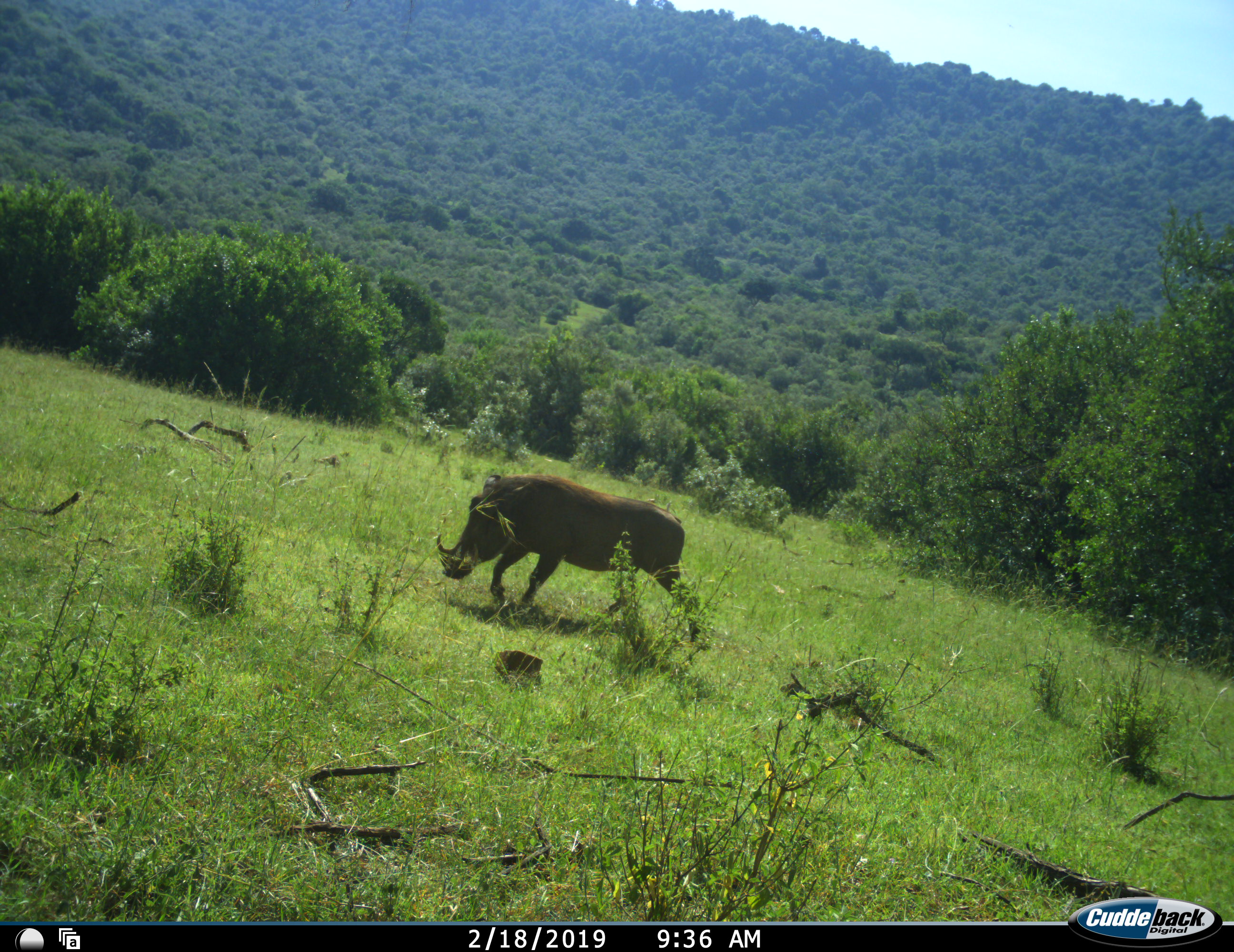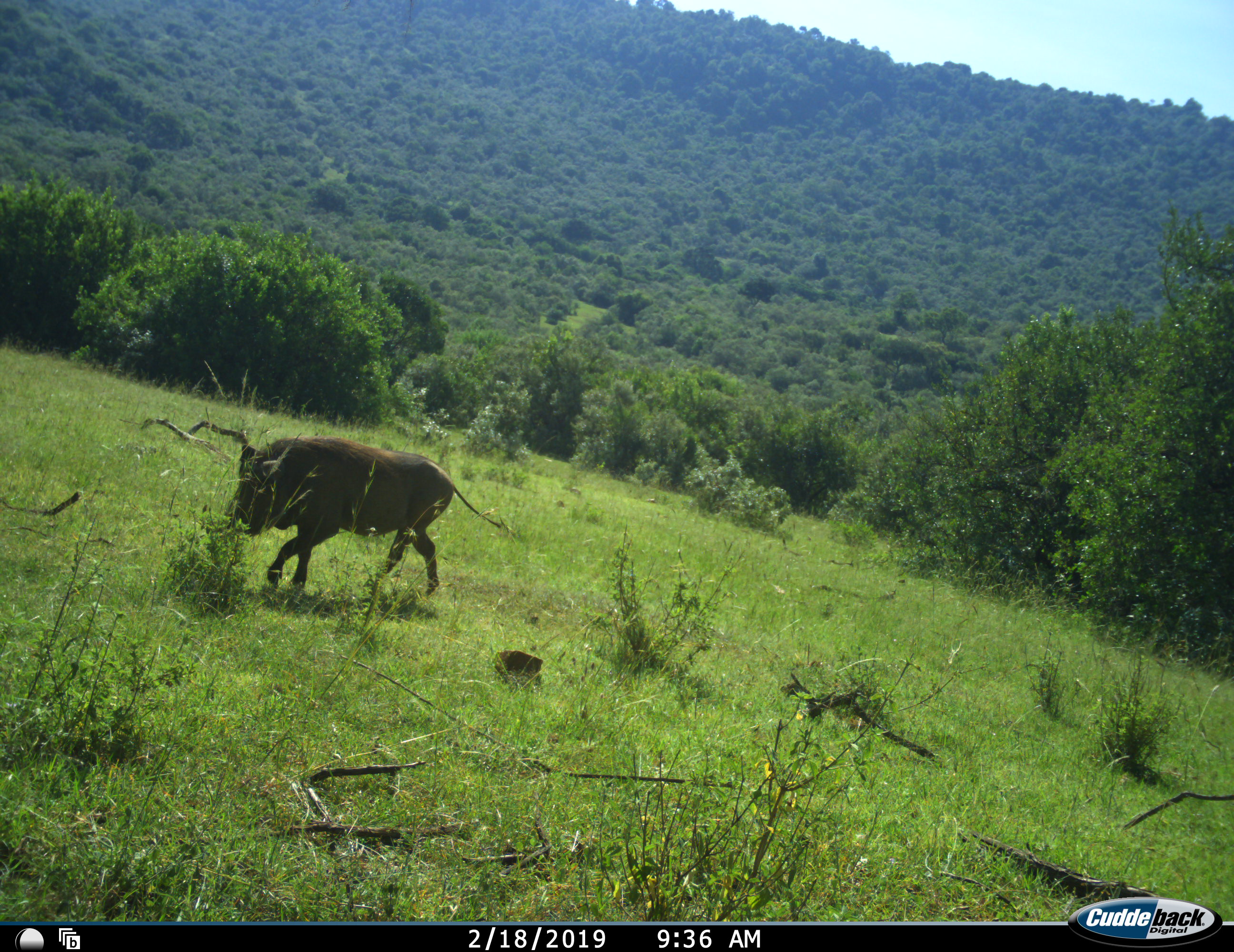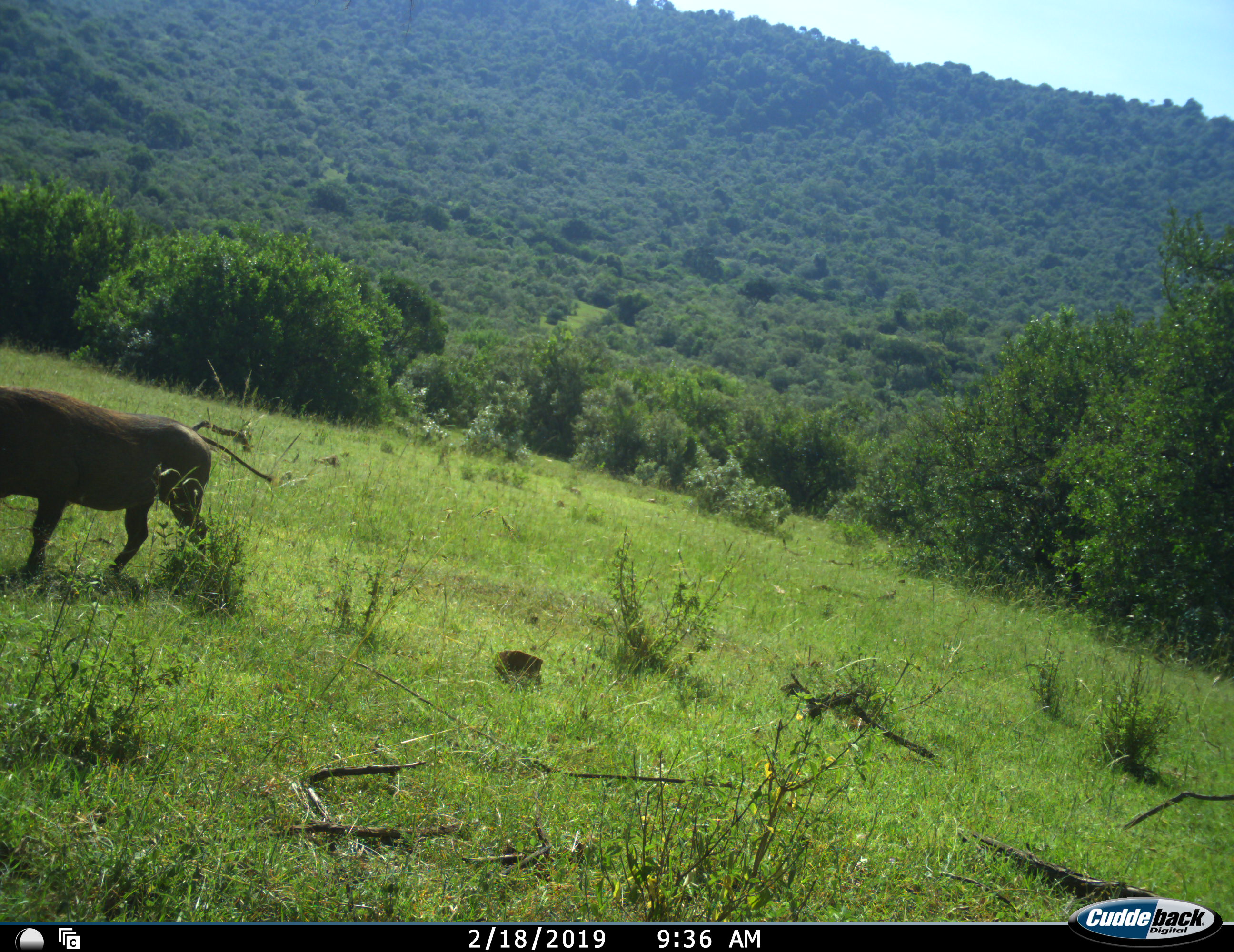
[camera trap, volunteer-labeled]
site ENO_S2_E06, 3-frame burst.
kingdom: Animalia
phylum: Chordata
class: Mammalia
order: Artiodactyla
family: Suidae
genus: Phacochoerus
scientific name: Phacochoerus africanus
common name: warthog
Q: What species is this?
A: Warthog (Phacochoerus africanus).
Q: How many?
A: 1.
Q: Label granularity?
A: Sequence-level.